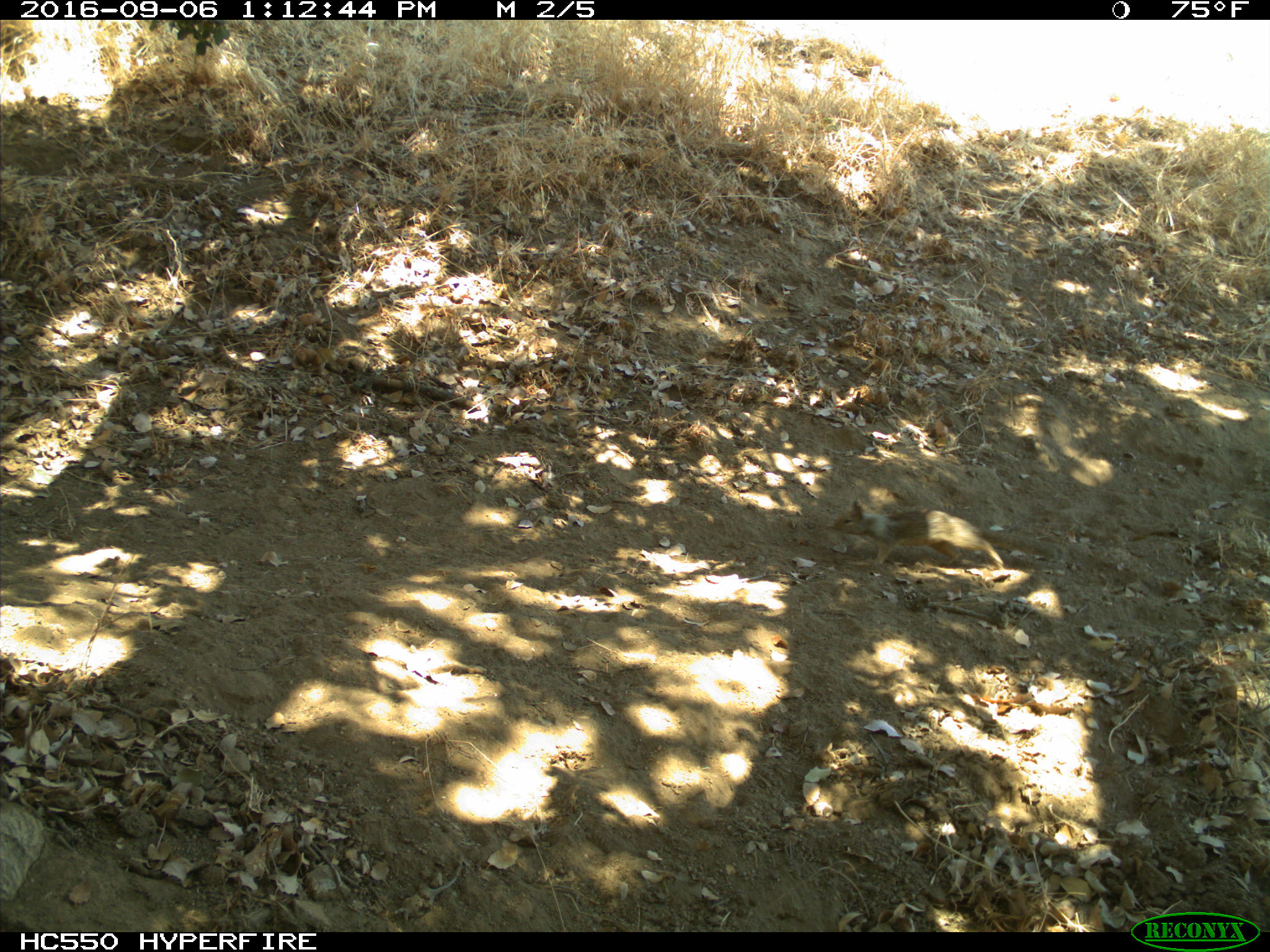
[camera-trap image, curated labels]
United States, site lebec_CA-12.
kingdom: Animalia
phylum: Chordata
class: Mammalia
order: Rodentia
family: Sciuridae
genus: Otospermophilus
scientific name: Otospermophilus beecheyi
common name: california ground squirrel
Otospermophilus beecheyi (california ground squirrel).